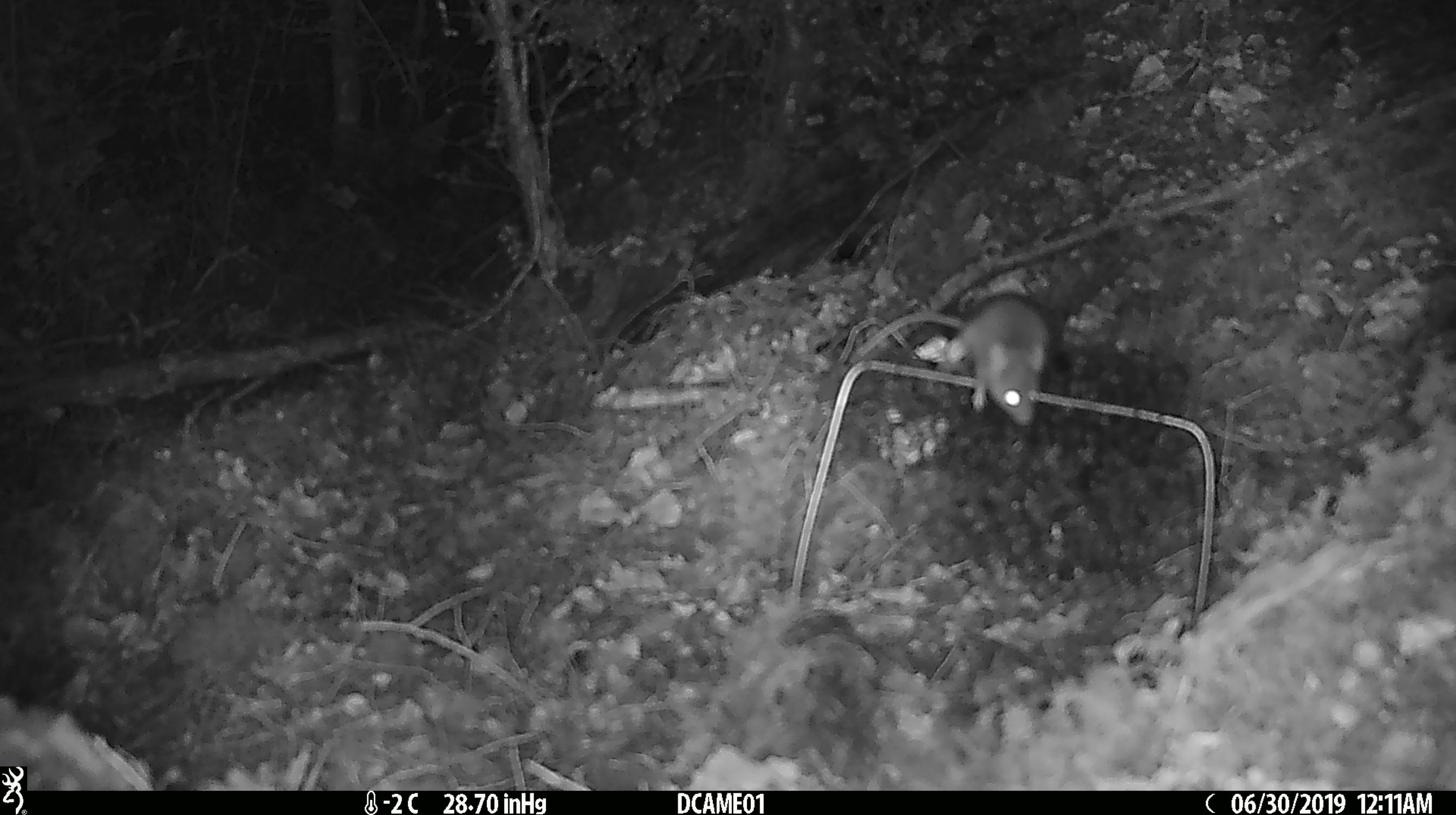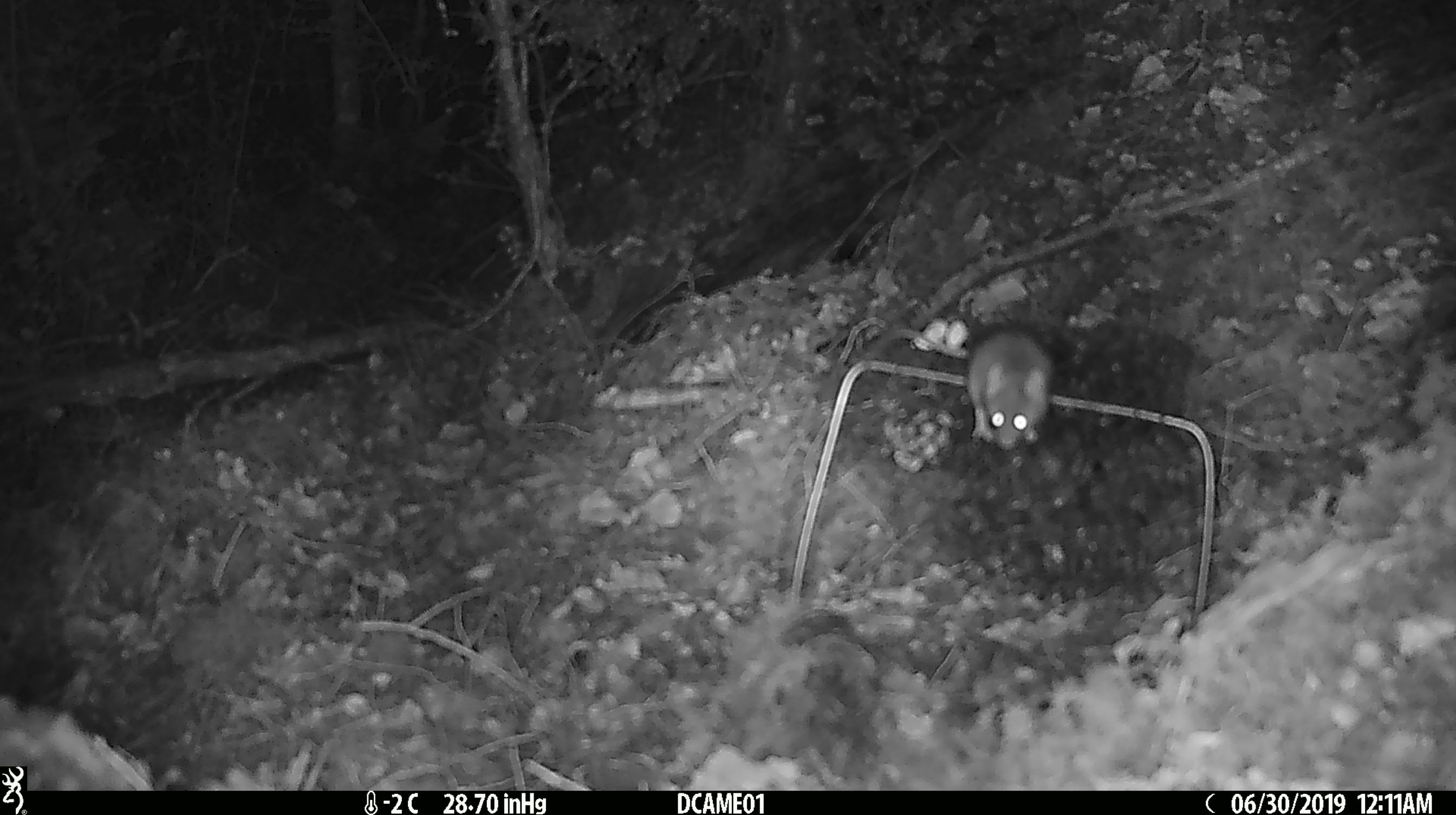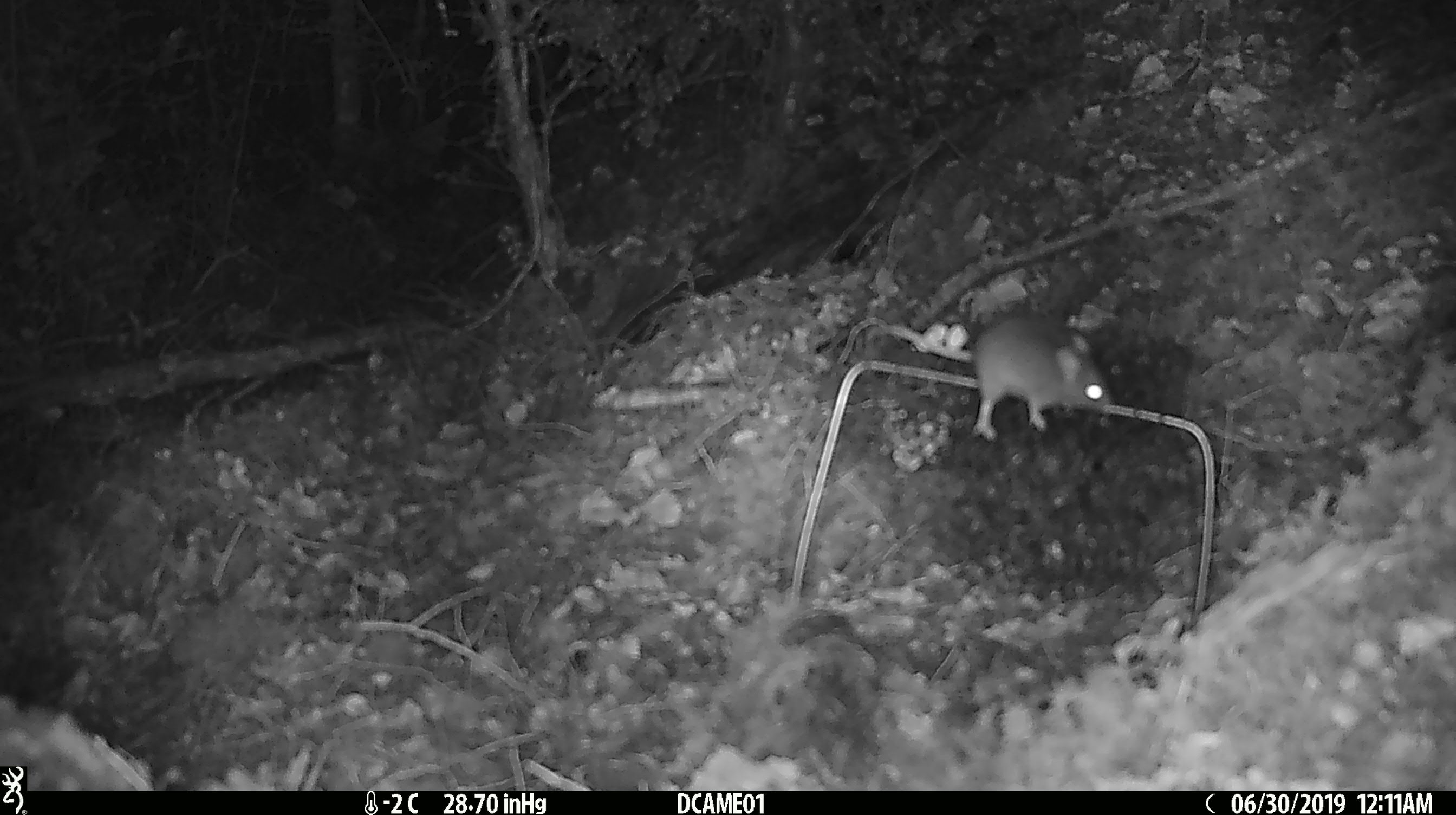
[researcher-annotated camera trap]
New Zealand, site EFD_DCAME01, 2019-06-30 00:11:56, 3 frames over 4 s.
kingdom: Animalia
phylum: Chordata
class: Mammalia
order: Rodentia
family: Muridae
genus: Mus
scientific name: Mus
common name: mouse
Mouse (Mus).